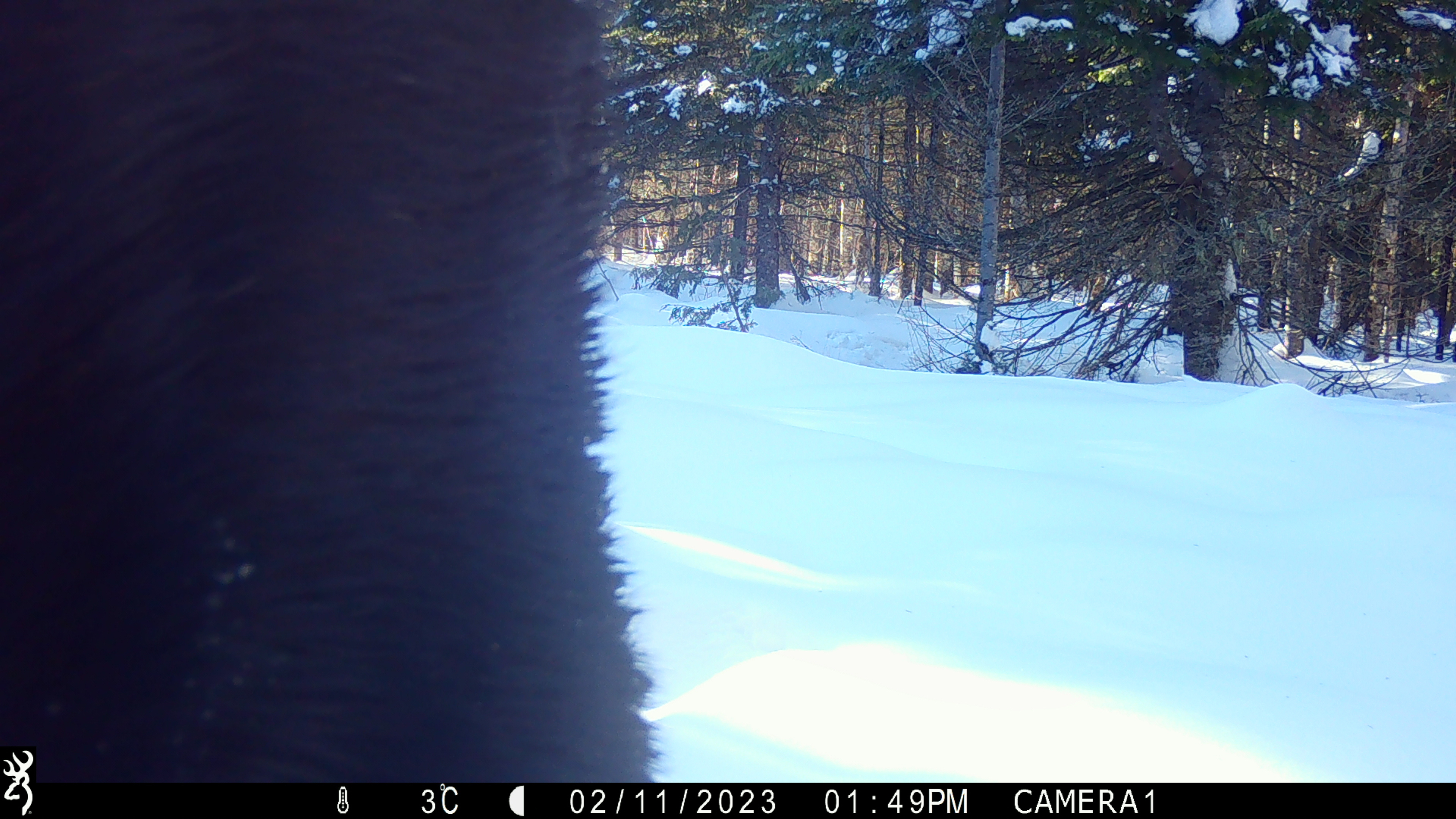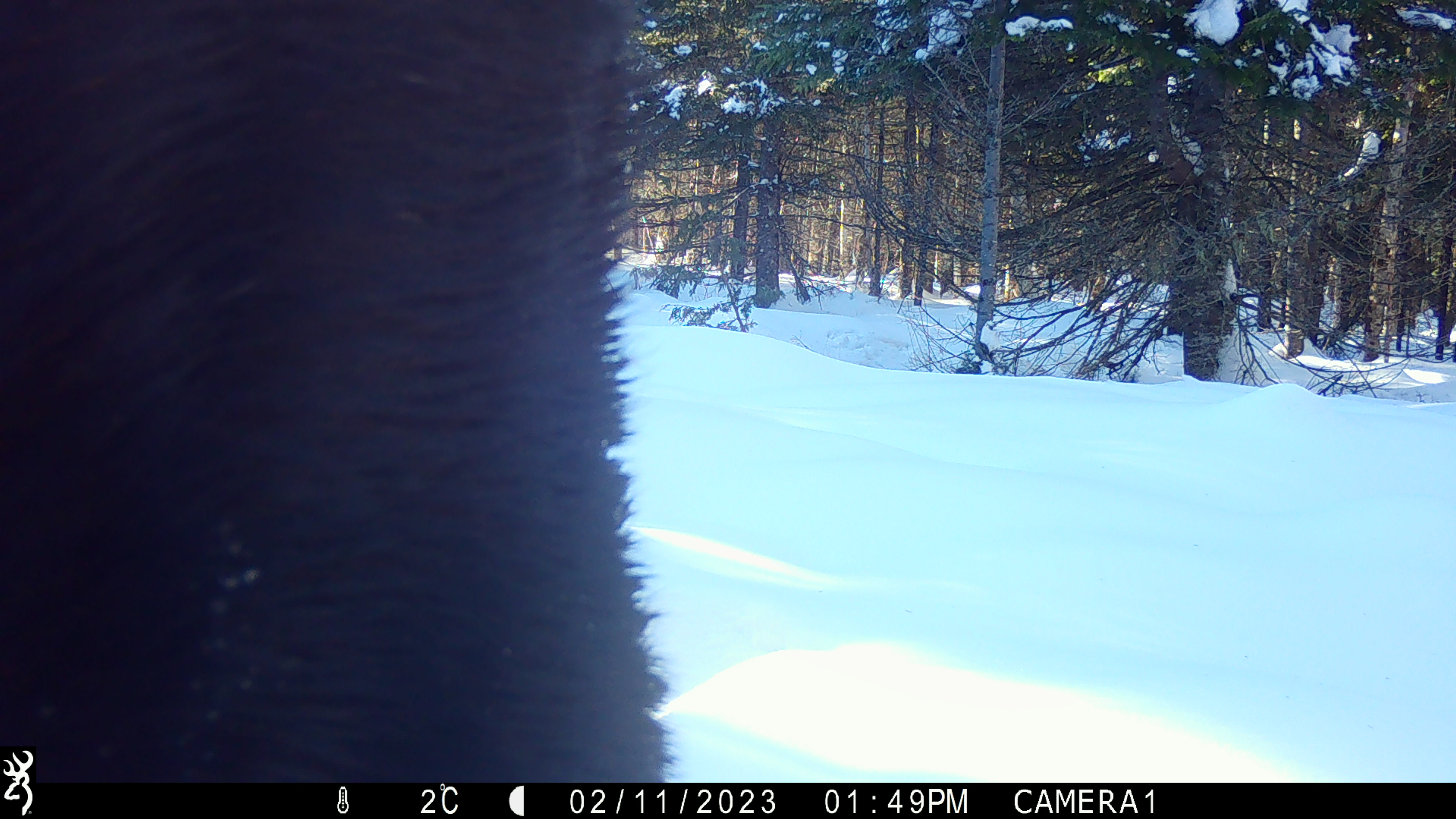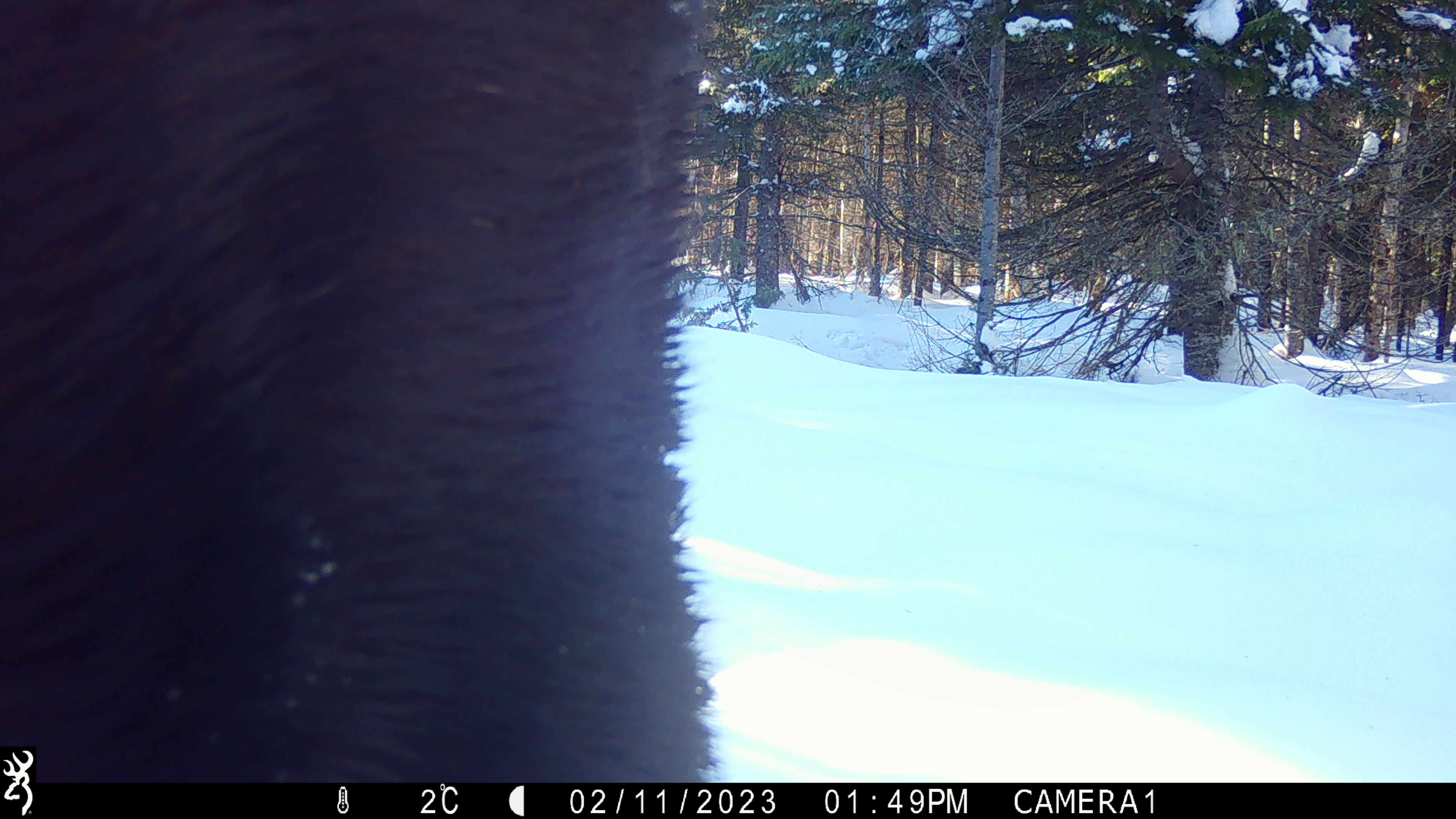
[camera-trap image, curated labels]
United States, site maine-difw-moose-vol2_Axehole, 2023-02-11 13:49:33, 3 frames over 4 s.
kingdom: Animalia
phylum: Chordata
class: Mammalia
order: Artiodactyla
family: Cervidae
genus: Alces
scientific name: Alces alces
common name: moose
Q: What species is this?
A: Moose (Alces alces).